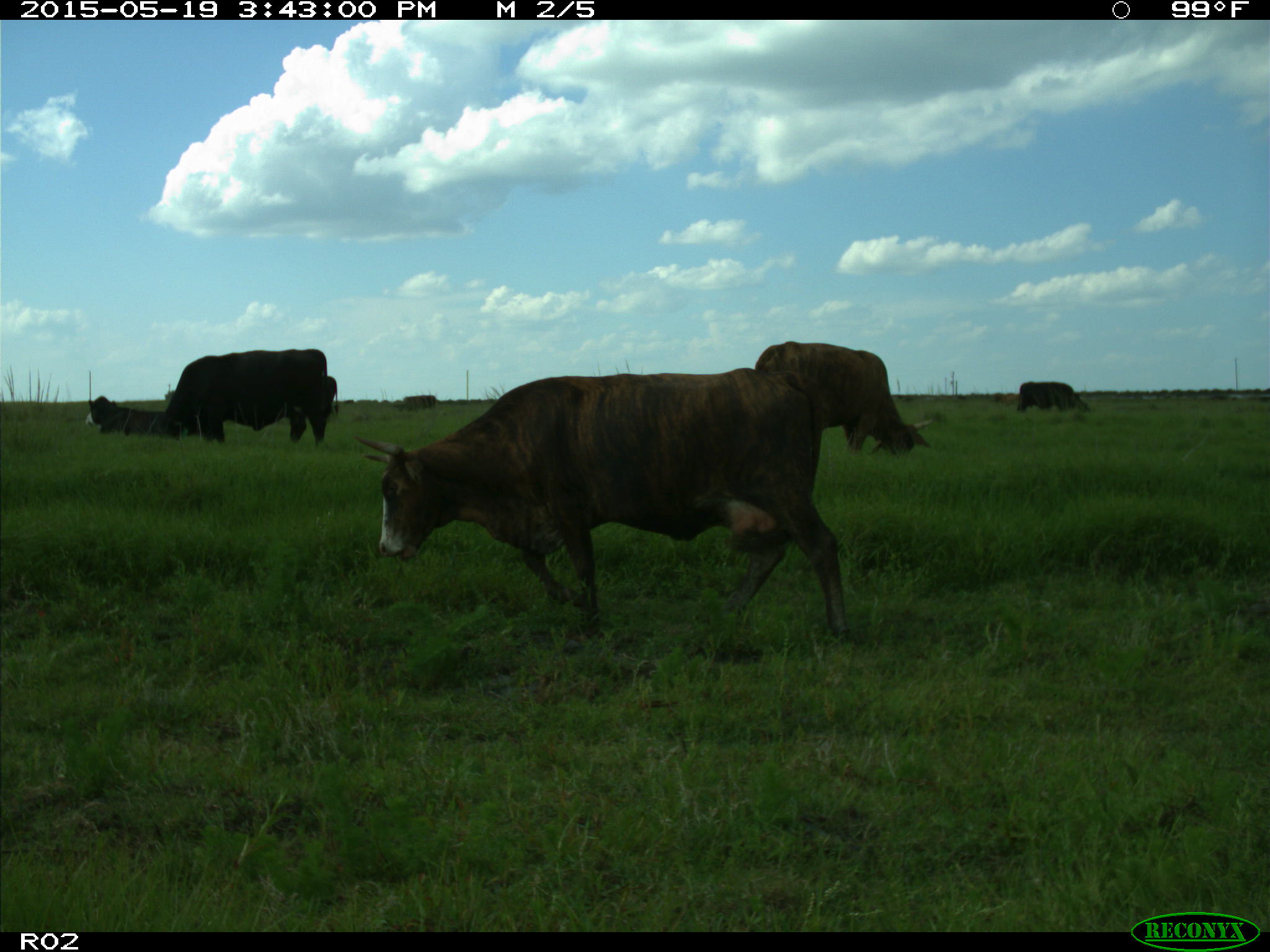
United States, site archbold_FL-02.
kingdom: Animalia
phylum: Chordata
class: Mammalia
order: Artiodactyla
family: Bovidae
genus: Bos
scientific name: Bos taurus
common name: domestic cow